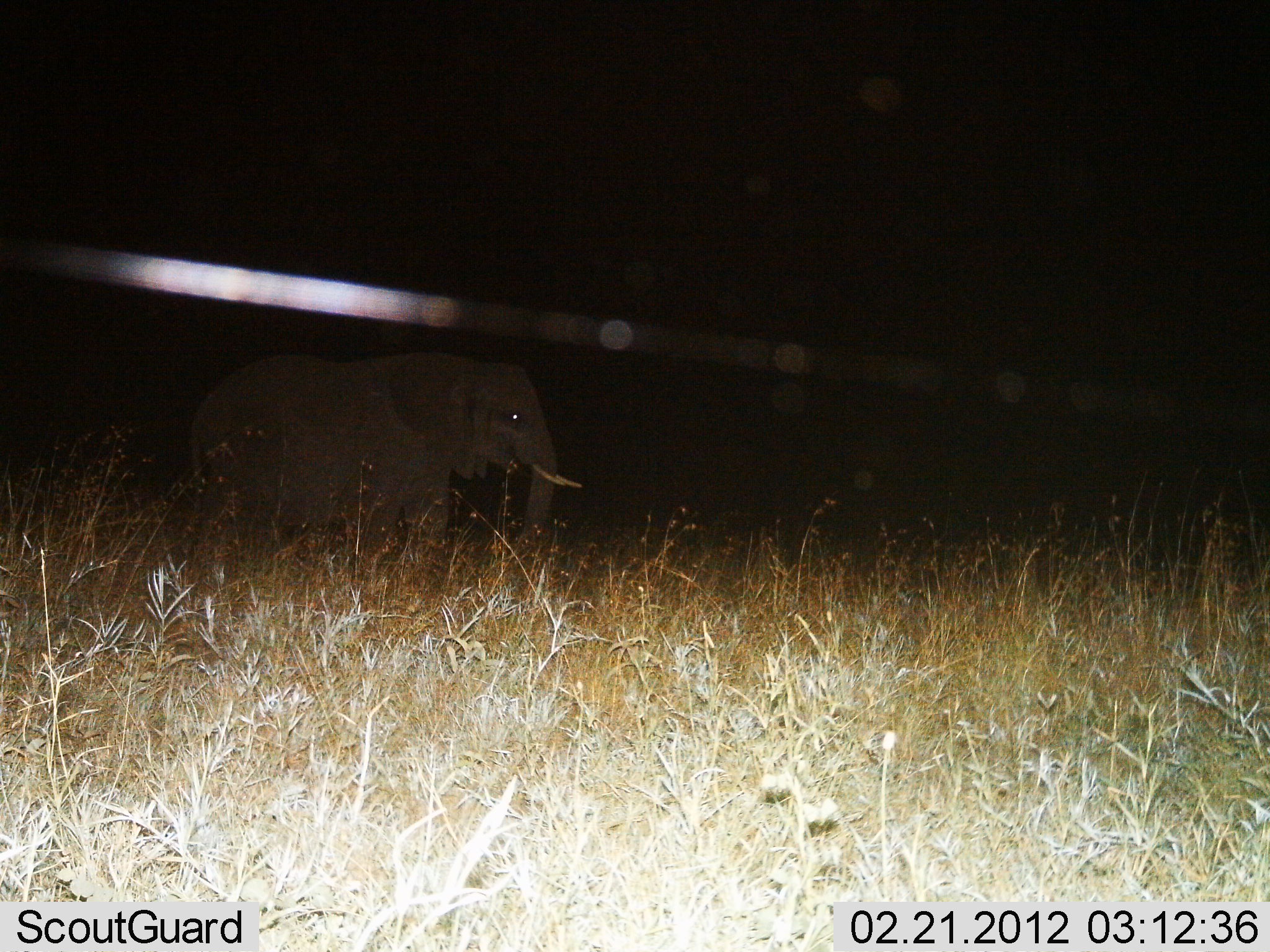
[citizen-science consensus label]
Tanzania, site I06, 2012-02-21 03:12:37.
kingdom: Animalia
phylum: Chordata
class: Mammalia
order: Proboscidea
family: Elephantidae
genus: Loxodonta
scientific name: Loxodonta africana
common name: african bush elephant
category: elephant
Elephant (african bush elephant) (Loxodonta africana), count 1. Behavior (volunteer vote fractions): standing 73%, resting 0%, moving 27%, interacting 0%. Young present (vote fraction): 0%. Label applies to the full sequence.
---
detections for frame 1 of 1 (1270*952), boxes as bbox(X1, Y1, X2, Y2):
animal: bbox(184, 349, 583, 582)